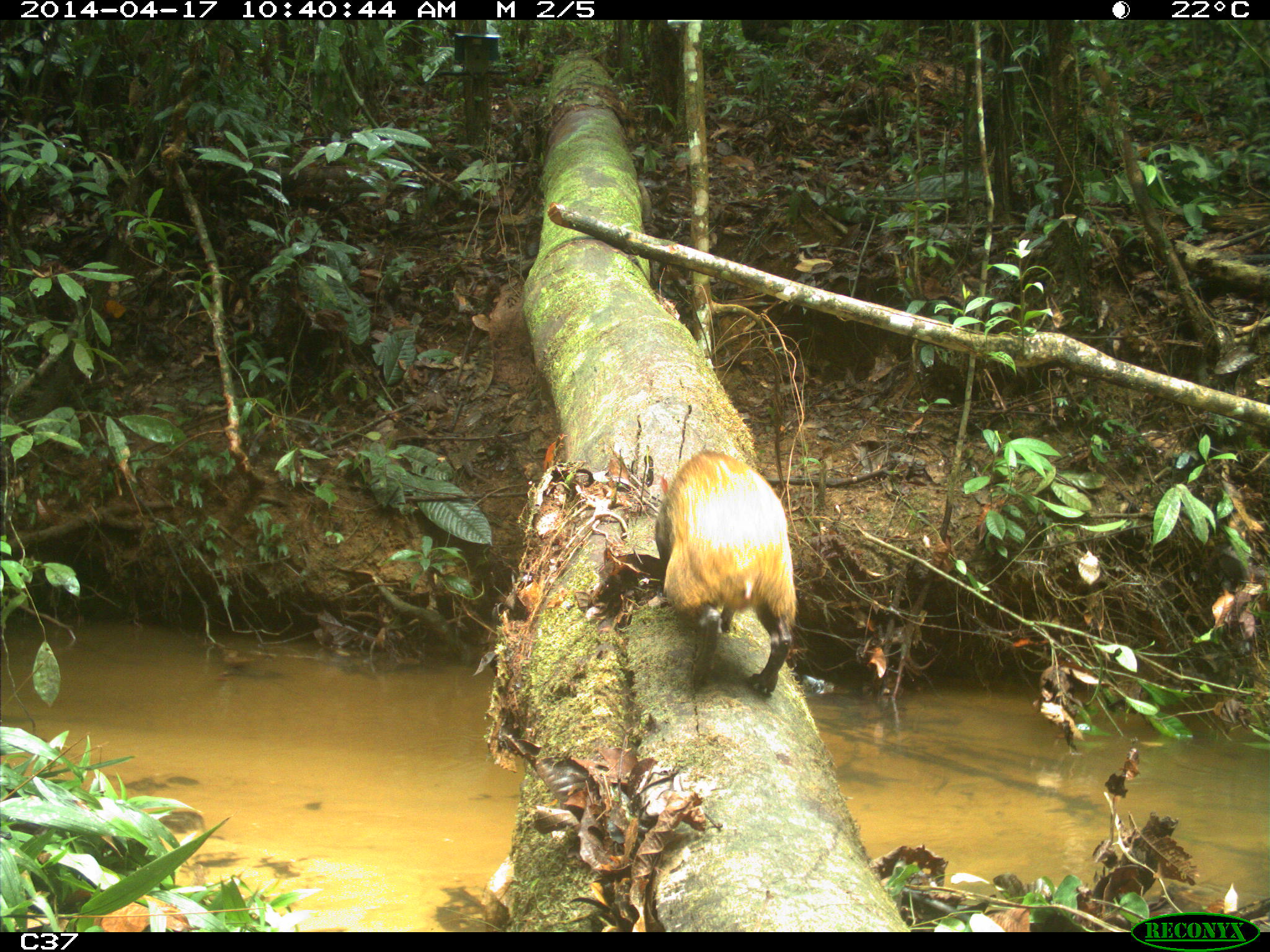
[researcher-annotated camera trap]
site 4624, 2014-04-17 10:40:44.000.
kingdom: Animalia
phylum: Chordata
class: Mammalia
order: Rodentia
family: Dasyproctidae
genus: Dasyprocta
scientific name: Dasyprocta leporina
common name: red-rumped agouti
Dasyprocta leporina (red-rumped agouti), count 1, age adult.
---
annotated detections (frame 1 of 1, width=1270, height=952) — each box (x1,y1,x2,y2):
dasyprocta leporina: (655,448,797,694)